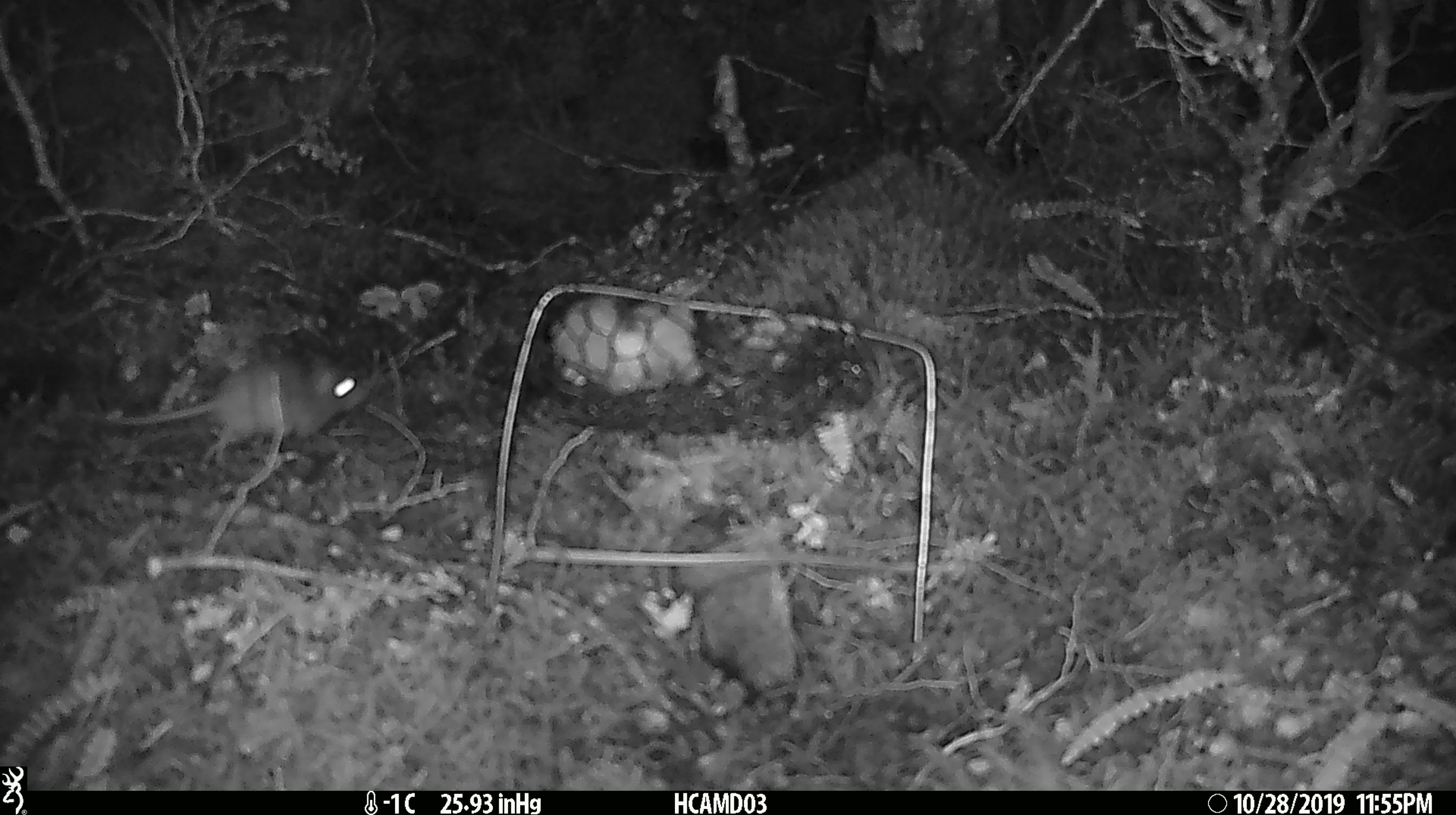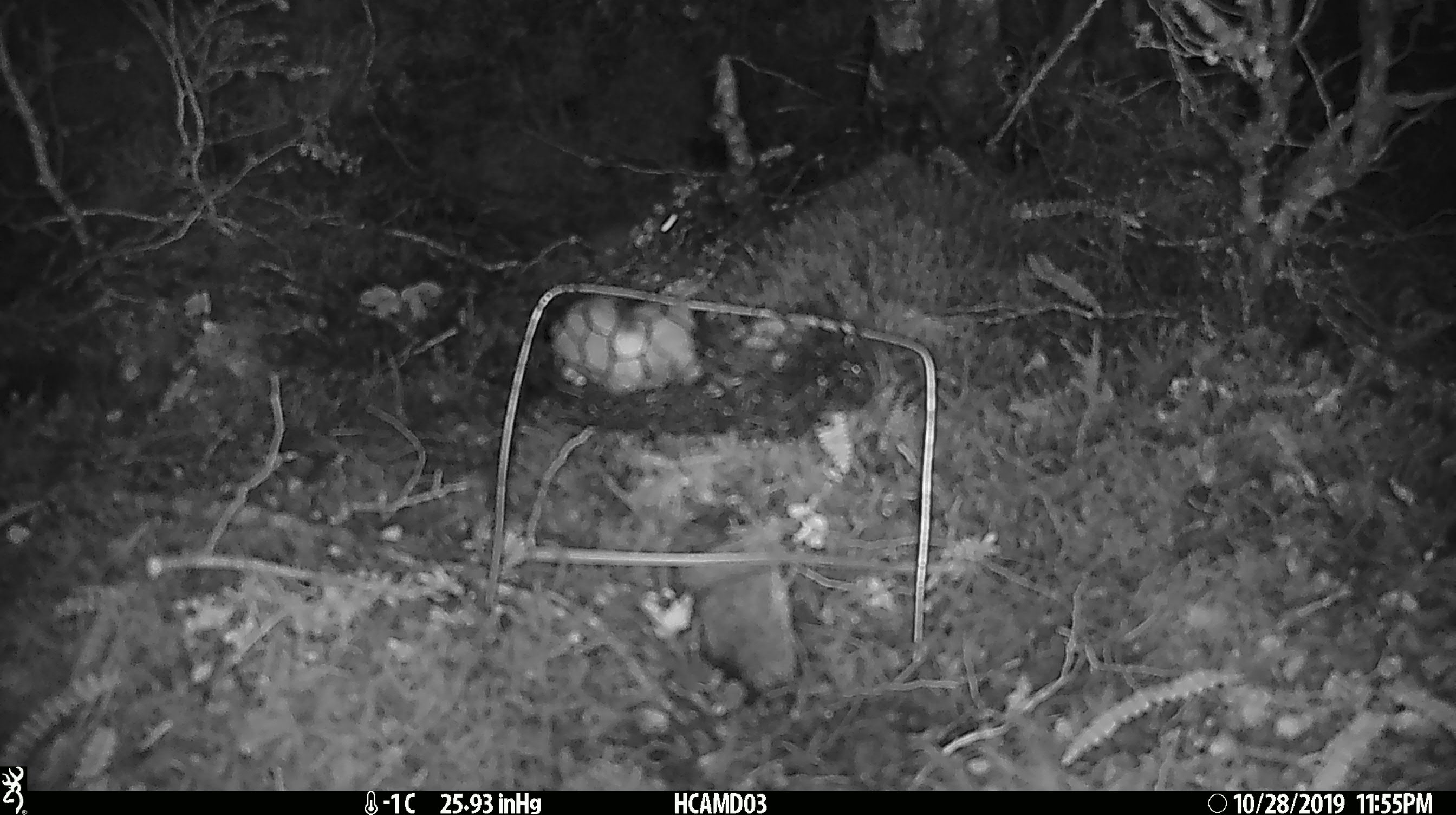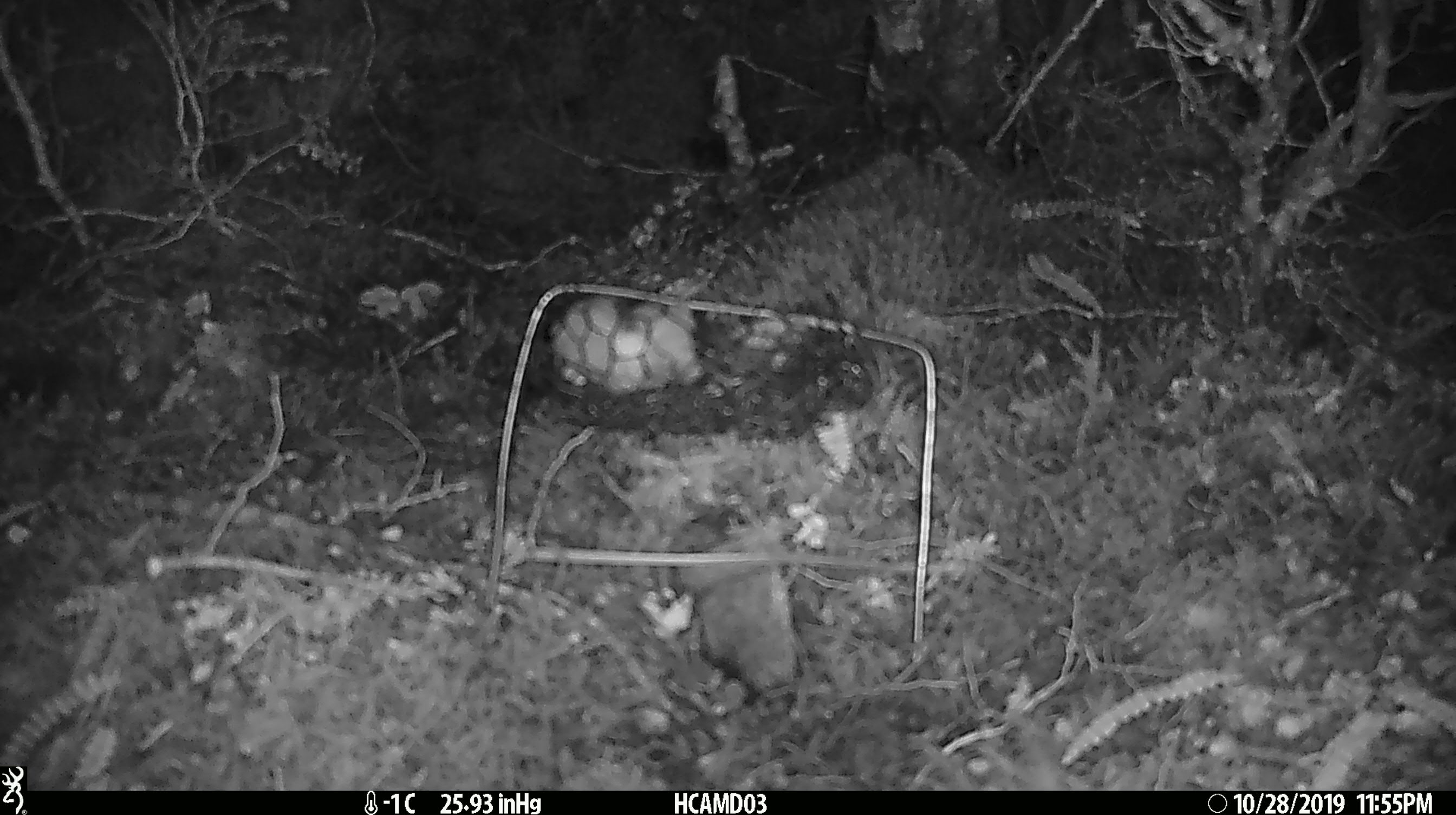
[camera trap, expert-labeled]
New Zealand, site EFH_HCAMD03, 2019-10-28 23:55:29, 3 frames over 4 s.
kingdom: Animalia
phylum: Chordata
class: Mammalia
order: Rodentia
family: Muridae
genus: Mus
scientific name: Mus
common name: mouse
Mouse (Mus).